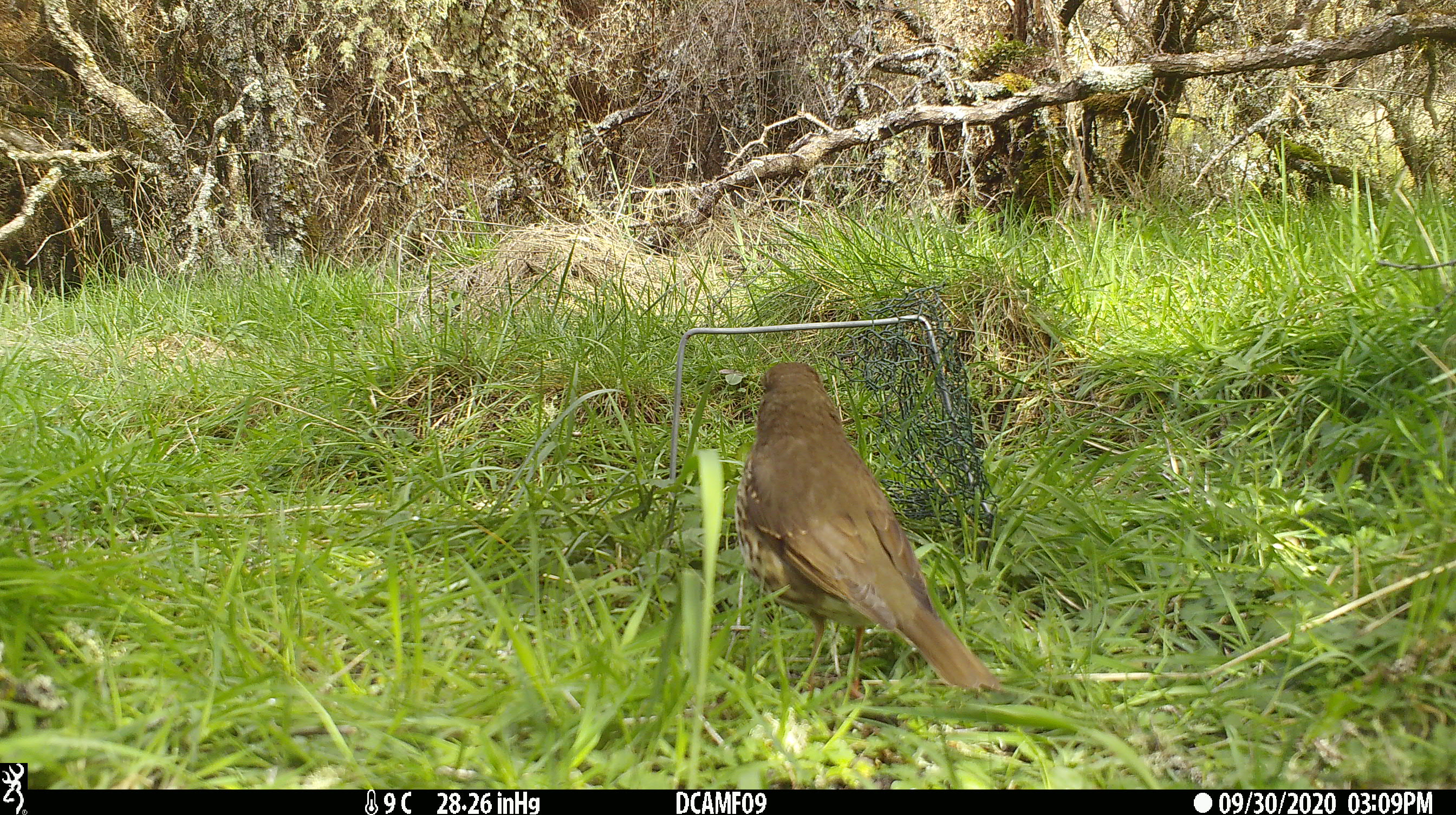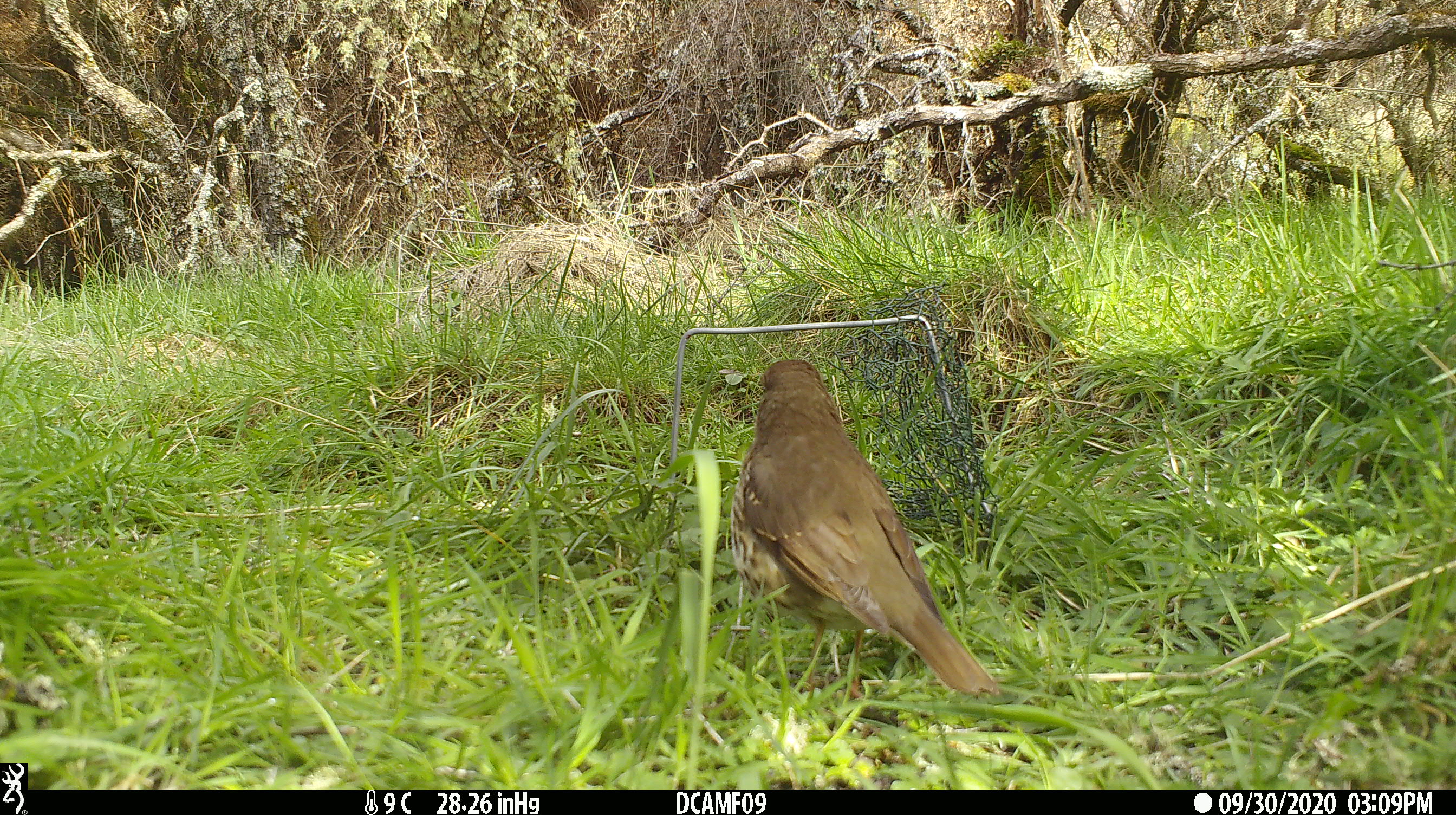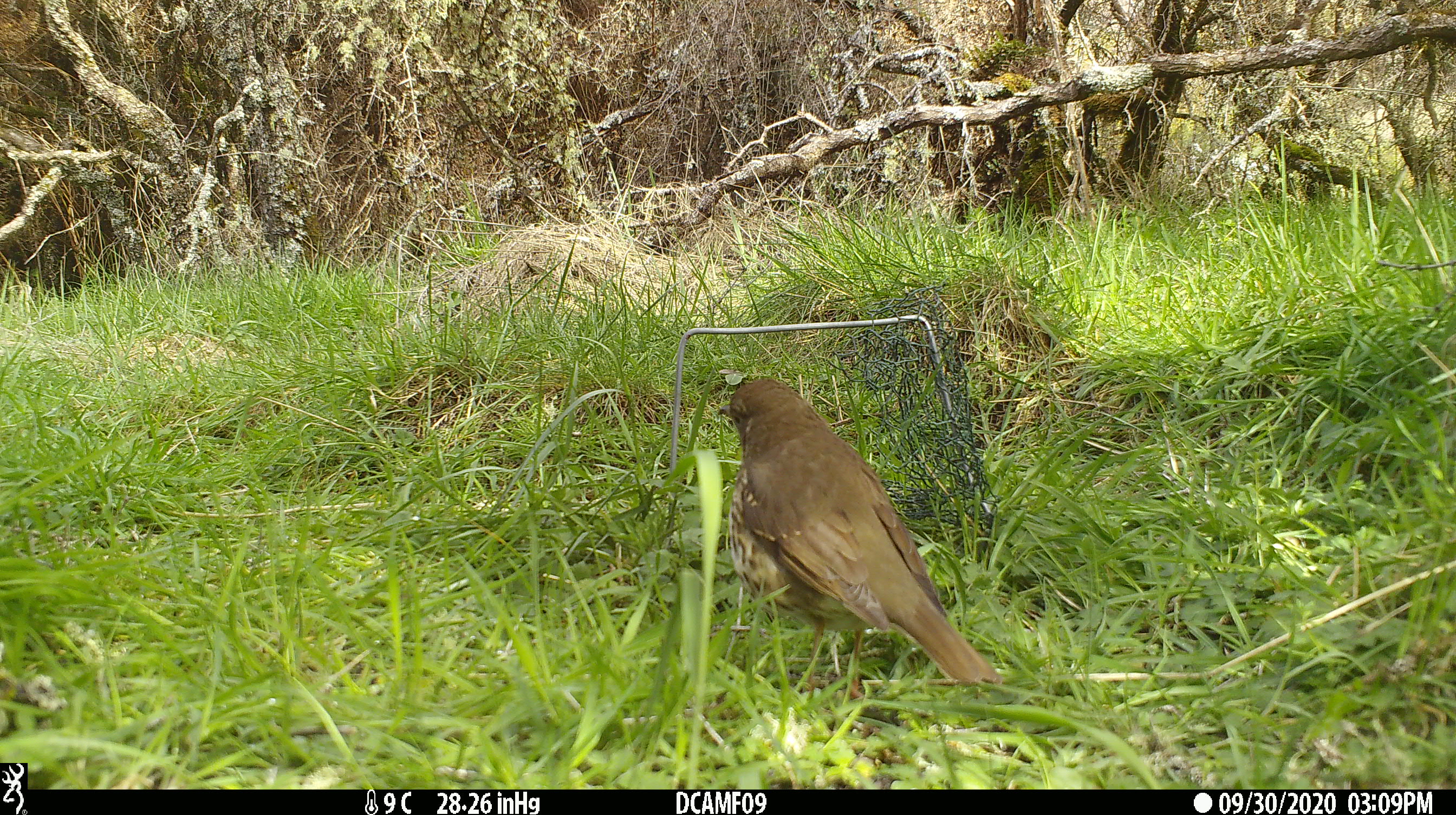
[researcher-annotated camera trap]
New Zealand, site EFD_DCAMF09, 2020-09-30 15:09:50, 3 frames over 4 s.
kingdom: Animalia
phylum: Chordata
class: Aves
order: Passeriformes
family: Turdidae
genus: Turdus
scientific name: Turdus philomelos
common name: song thrush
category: thrush